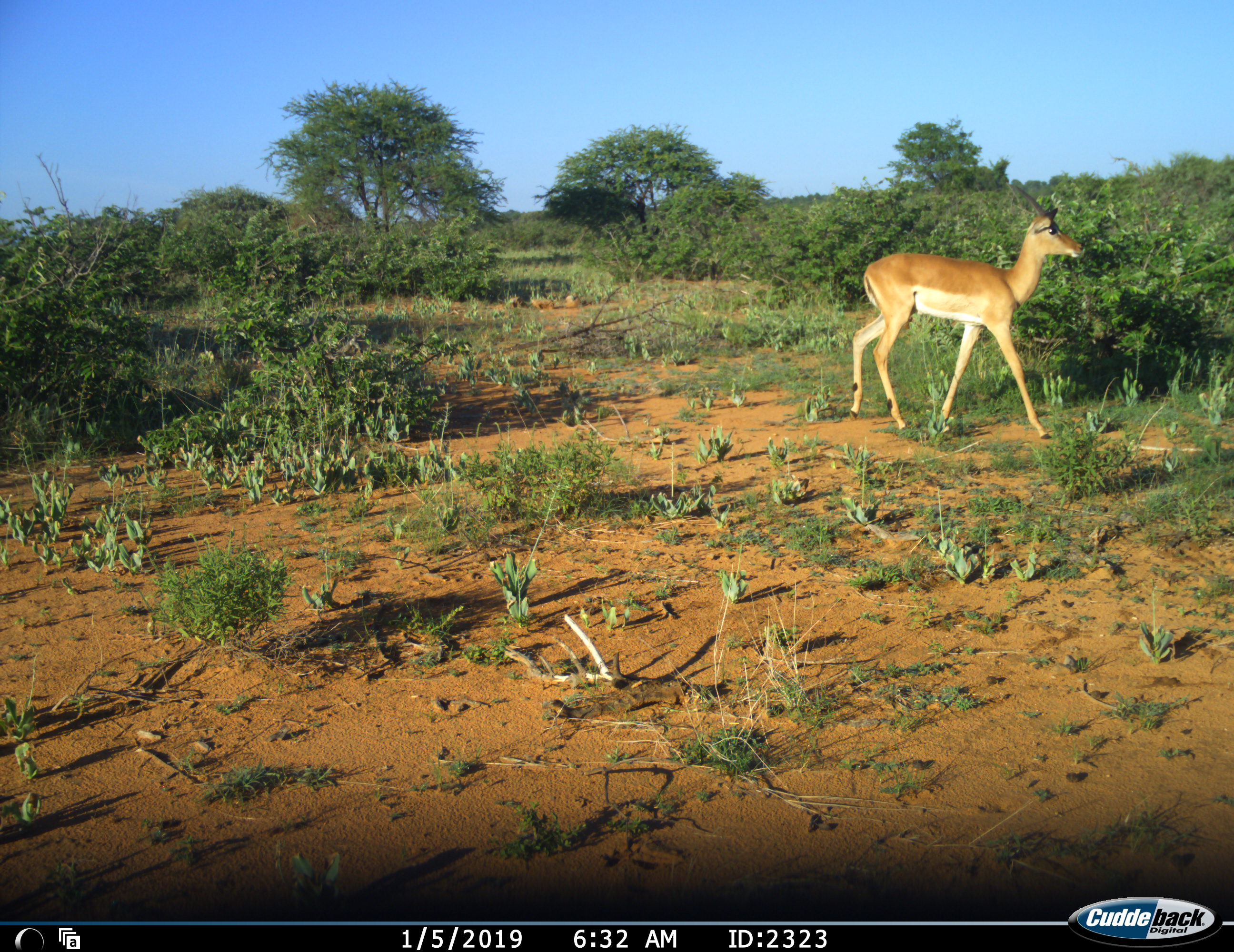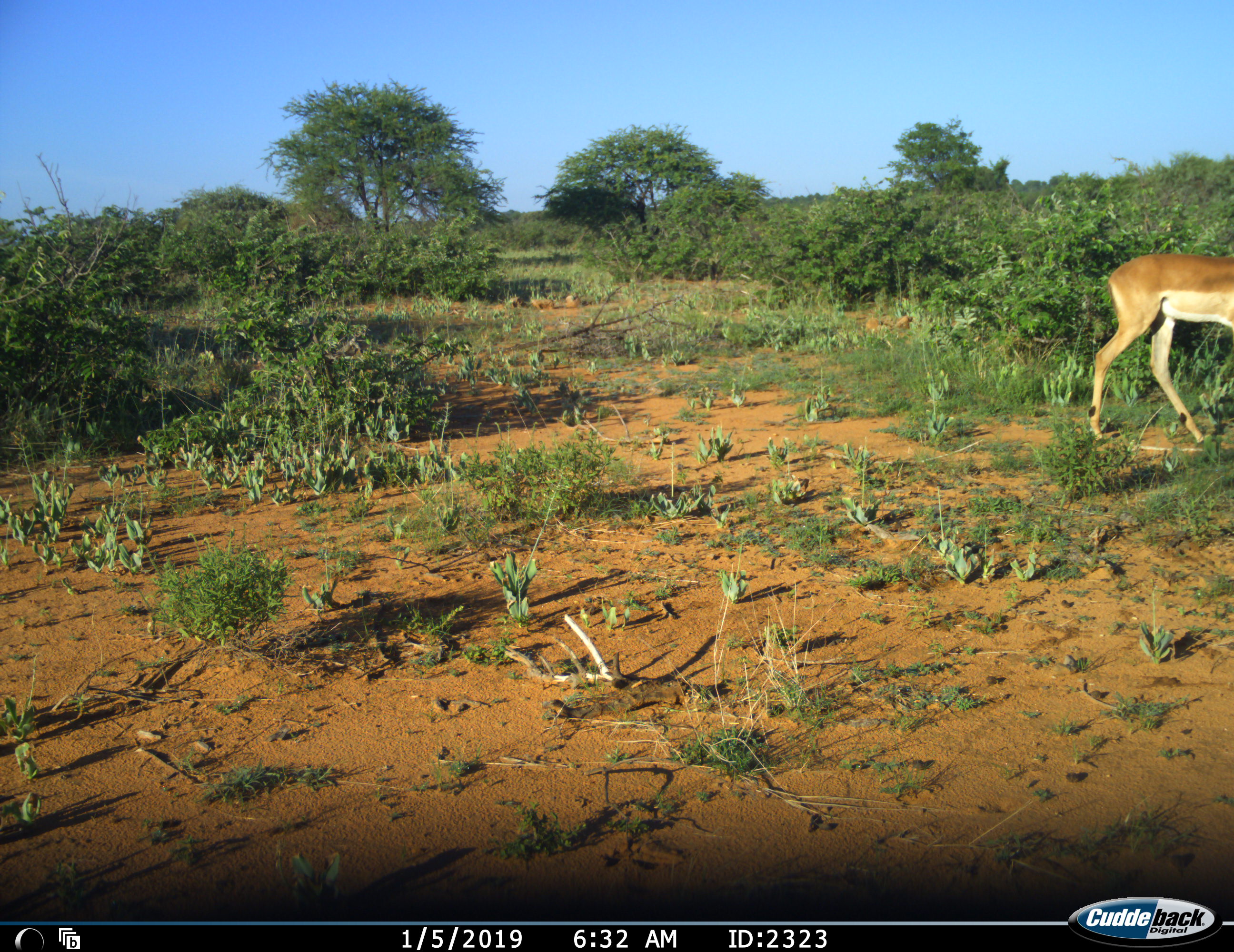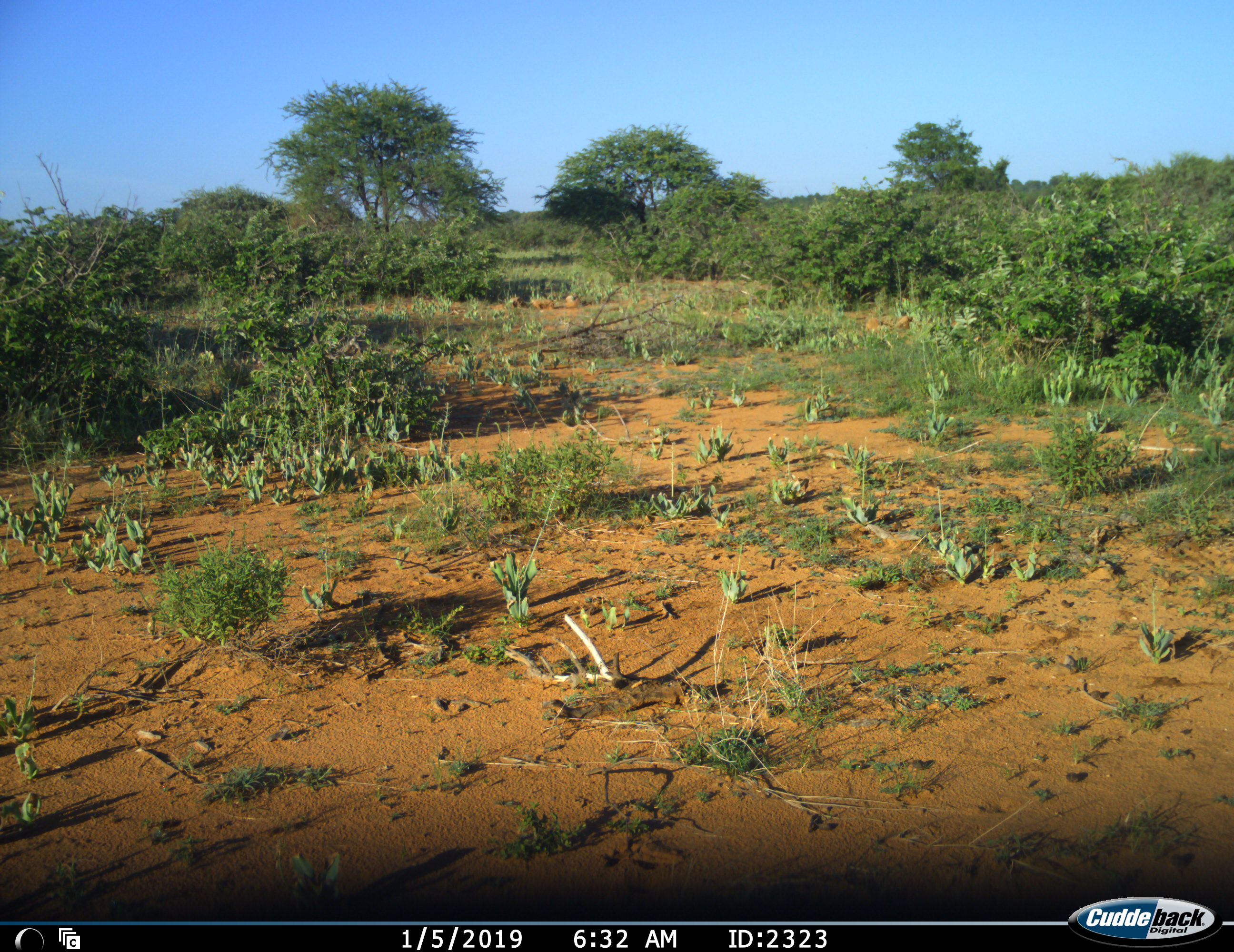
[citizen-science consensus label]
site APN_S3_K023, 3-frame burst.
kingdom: Animalia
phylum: Chordata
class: Mammalia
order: Artiodactyla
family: Bovidae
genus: Aepyceros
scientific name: Aepyceros melampus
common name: impala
Impala (Aepyceros melampus), count 1. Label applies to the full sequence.